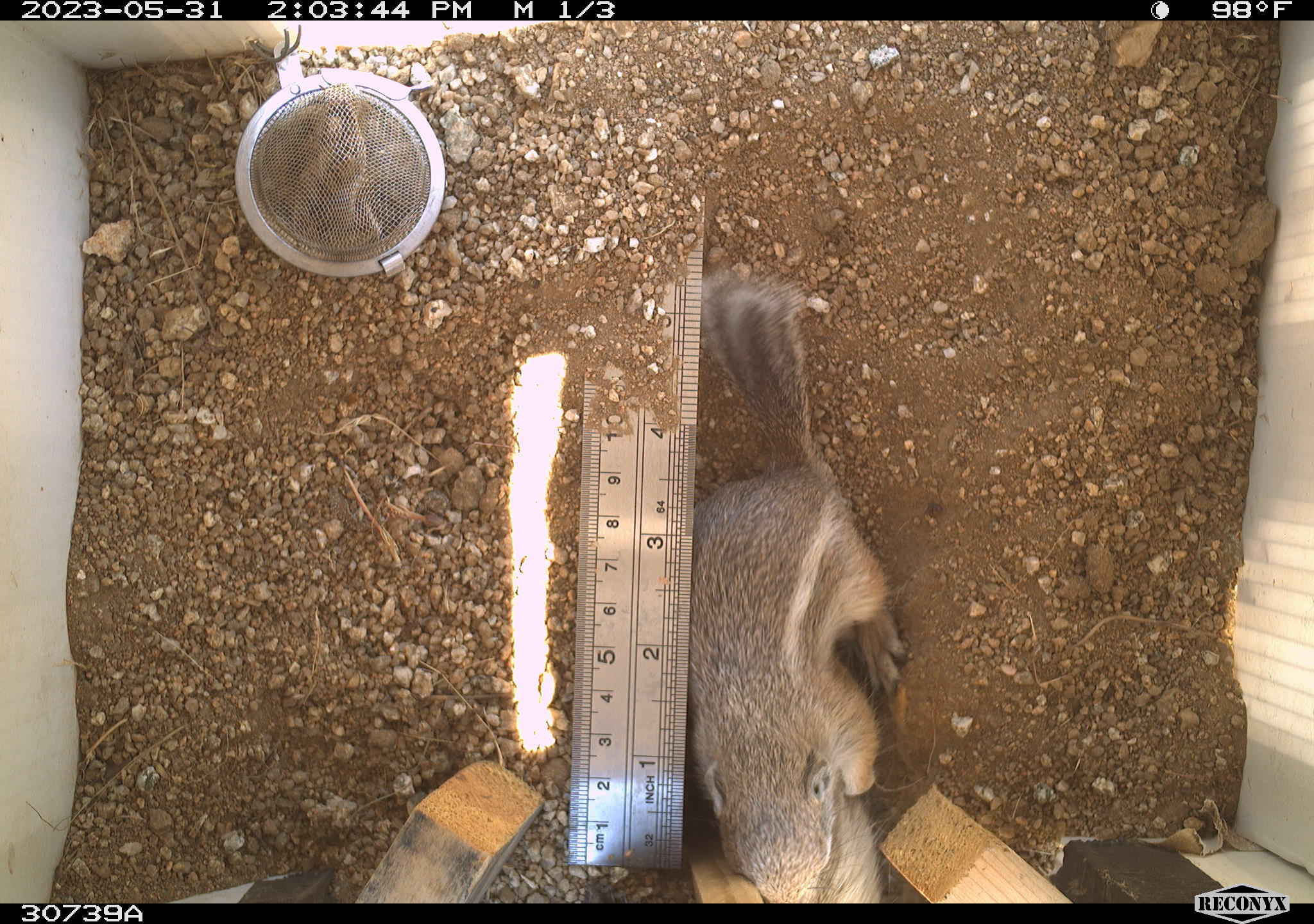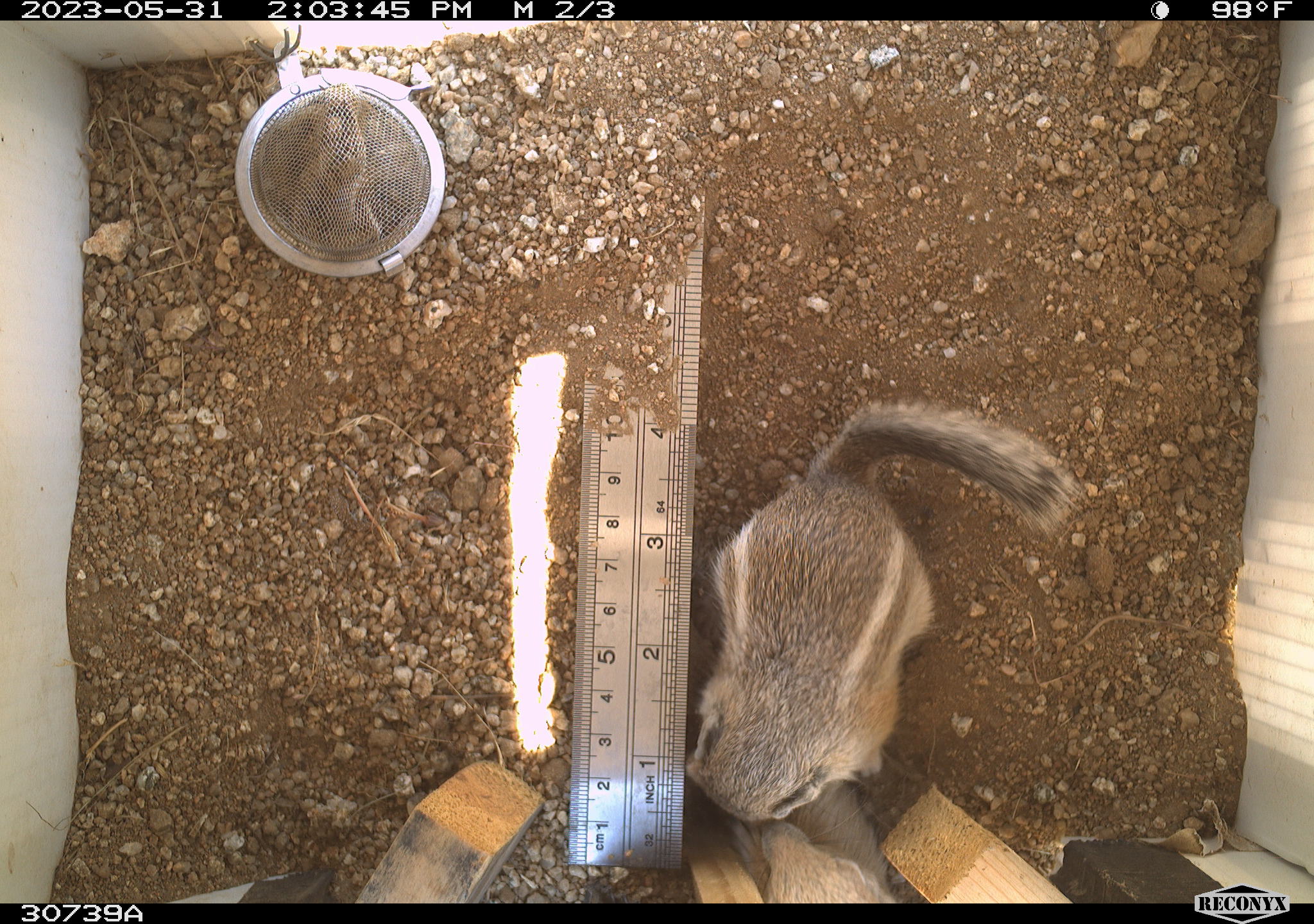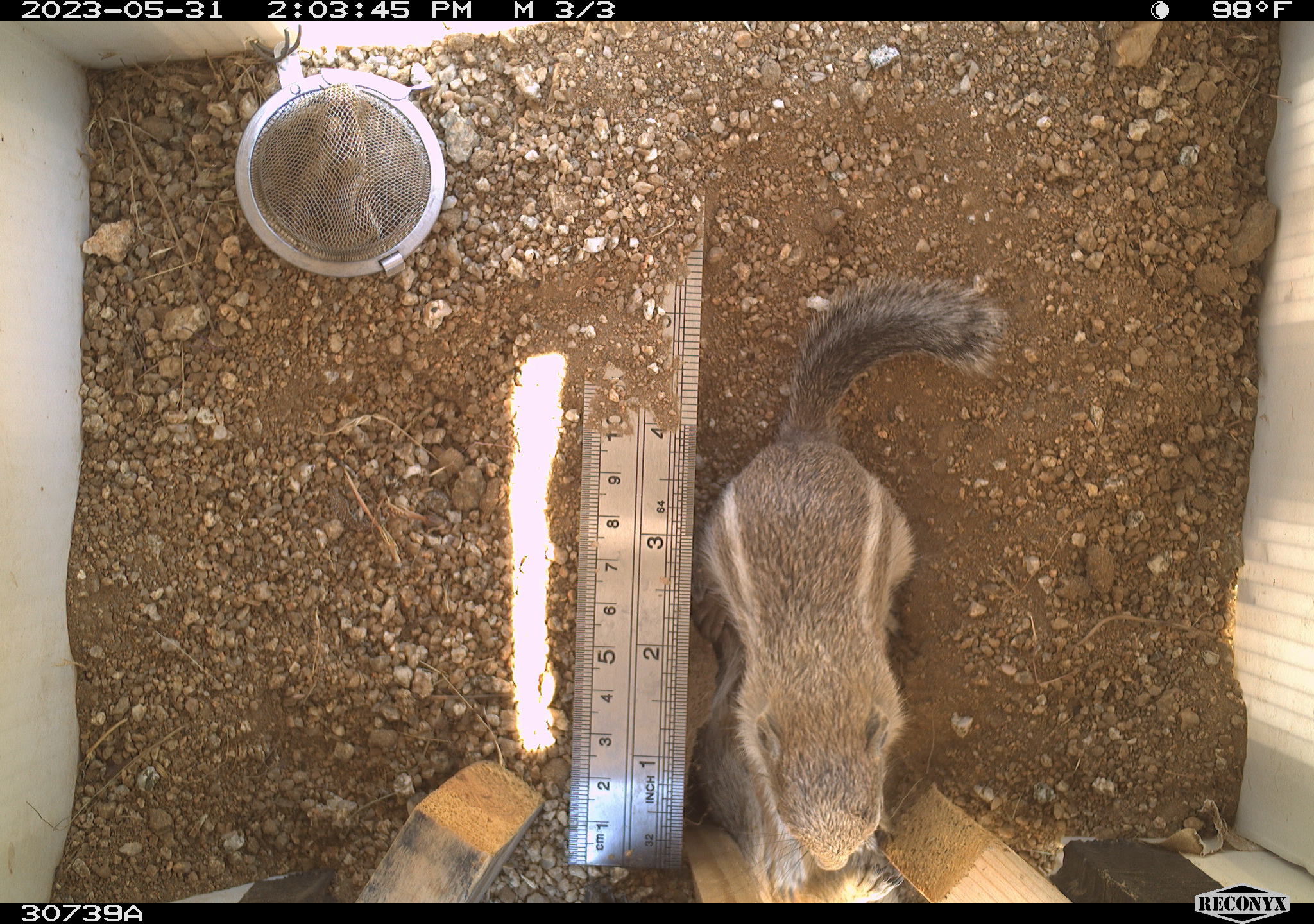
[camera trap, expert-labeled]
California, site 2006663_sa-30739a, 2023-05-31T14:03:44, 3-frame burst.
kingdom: Animalia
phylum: Chordata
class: Mammalia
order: Rodentia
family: Sciuridae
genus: Ammospermophilus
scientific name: Ammospermophilus leucurus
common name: white-tailed antelope squirrel